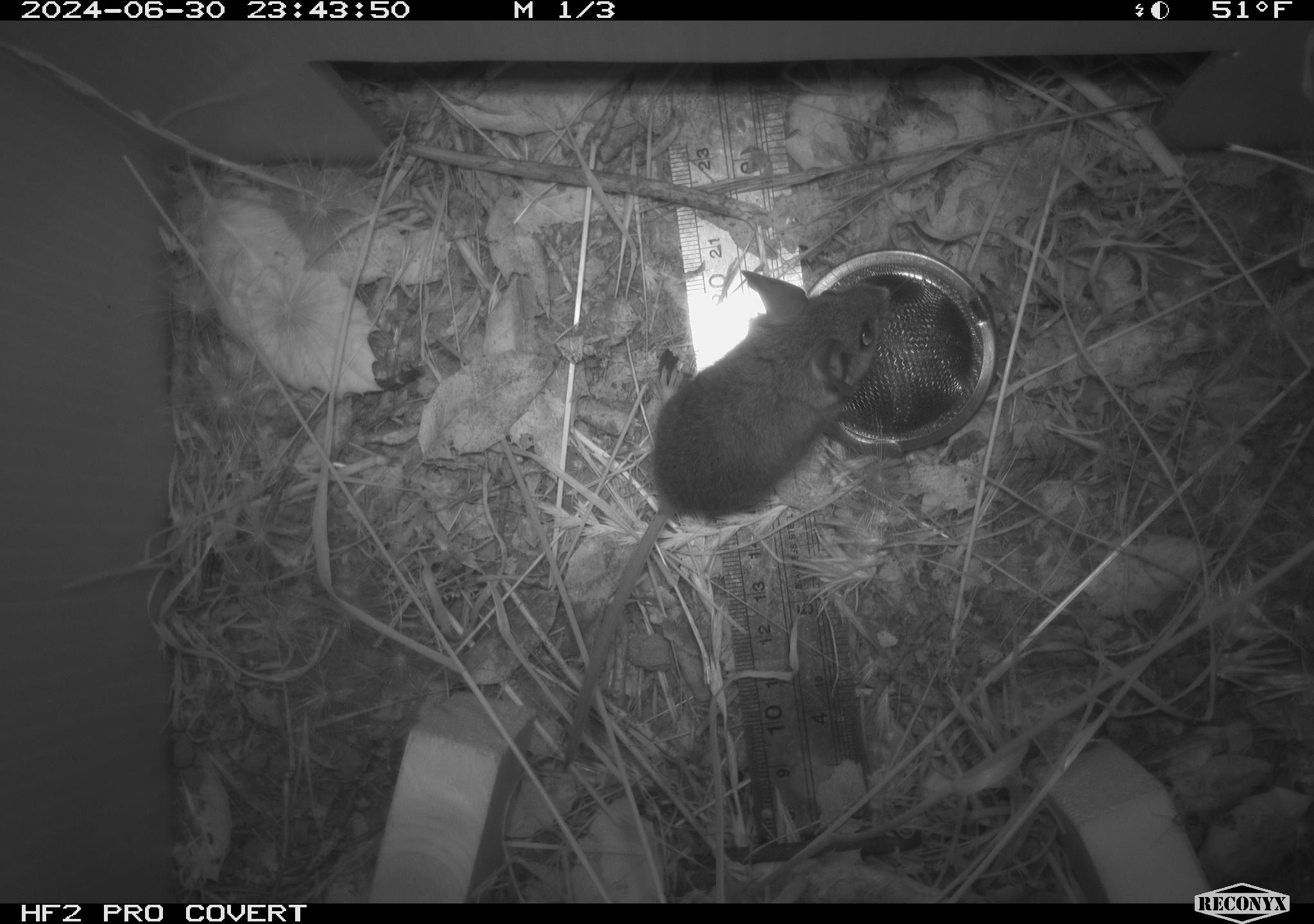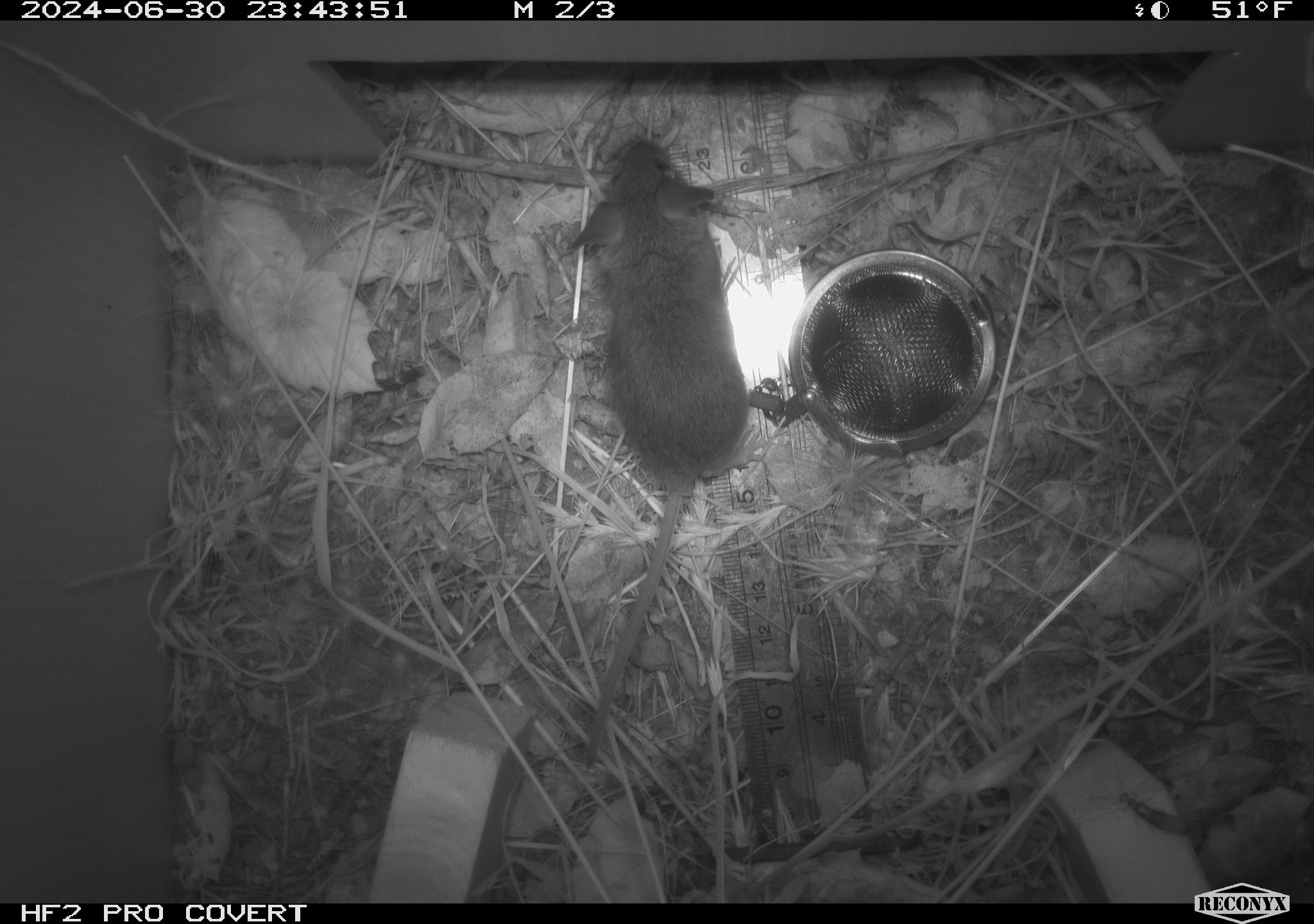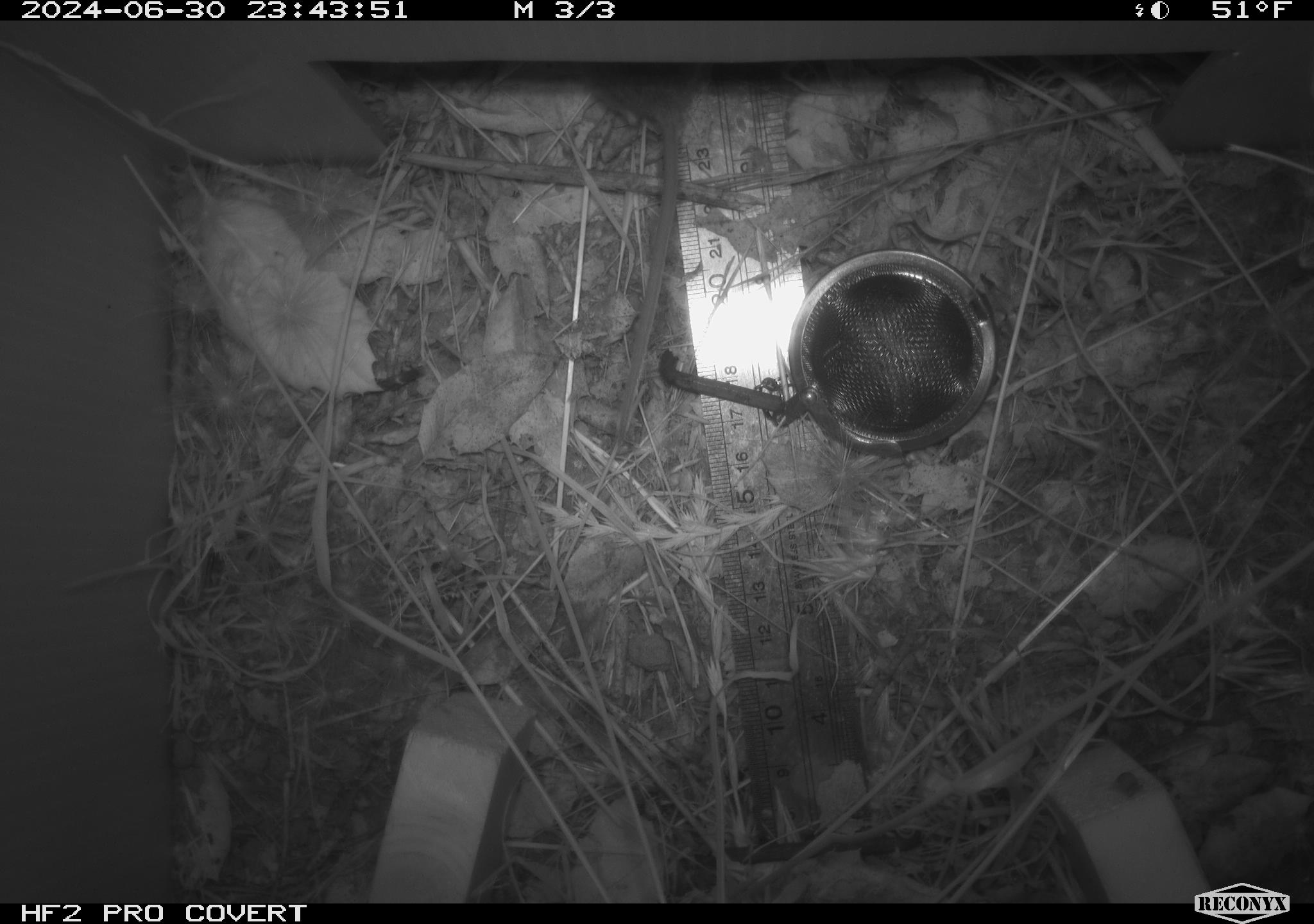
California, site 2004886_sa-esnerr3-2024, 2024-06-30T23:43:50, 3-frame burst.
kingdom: Animalia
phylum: Chordata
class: Mammalia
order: Rodentia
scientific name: Rodentia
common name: rodent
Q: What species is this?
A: Rodent (Rodentia).